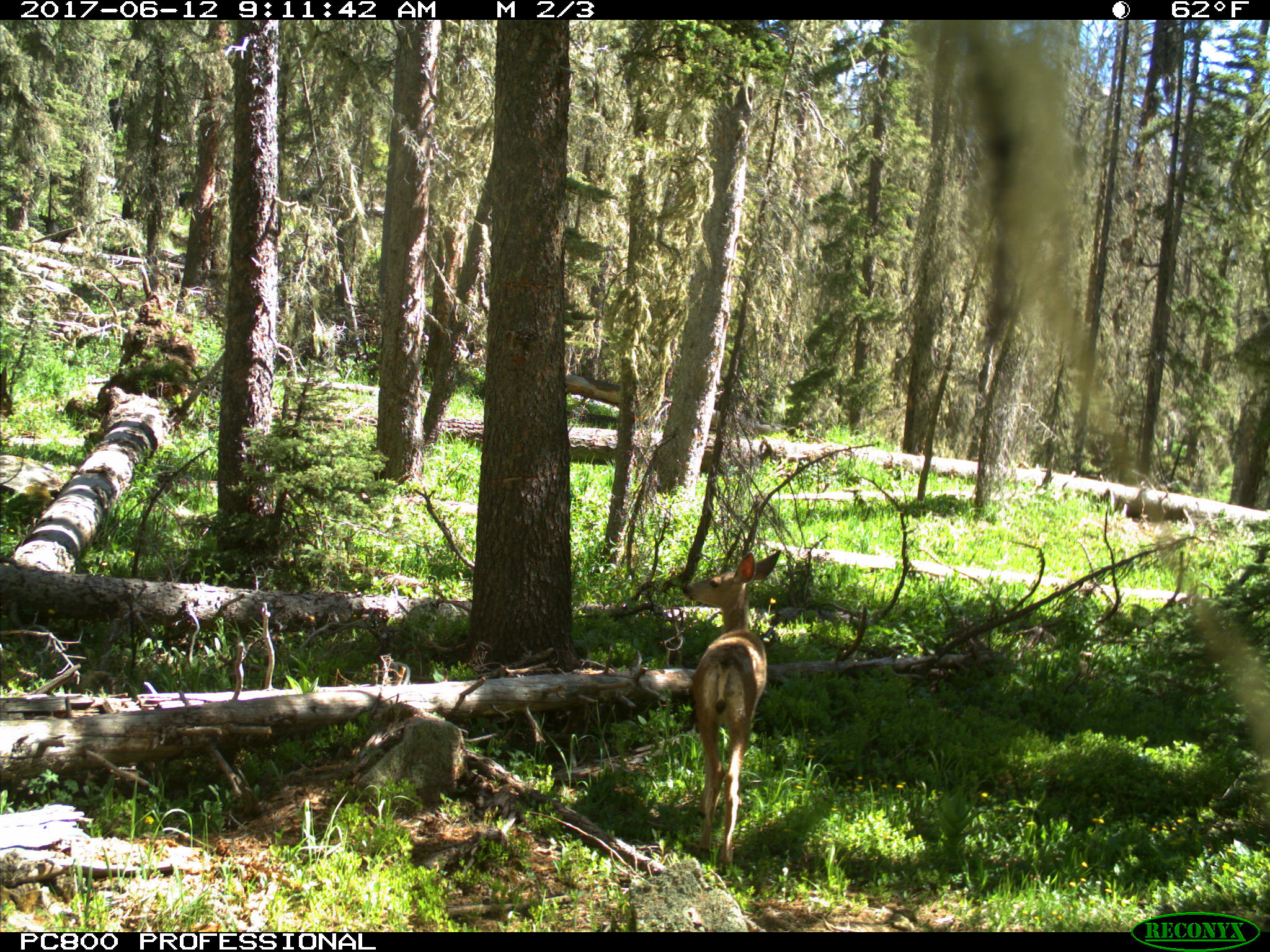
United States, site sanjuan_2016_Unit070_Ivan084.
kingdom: Animalia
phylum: Chordata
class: Mammalia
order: Artiodactyla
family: Cervidae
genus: Odocoileus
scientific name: Odocoileus hemionus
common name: mule deer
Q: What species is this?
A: Odocoileus hemionus (mule deer).